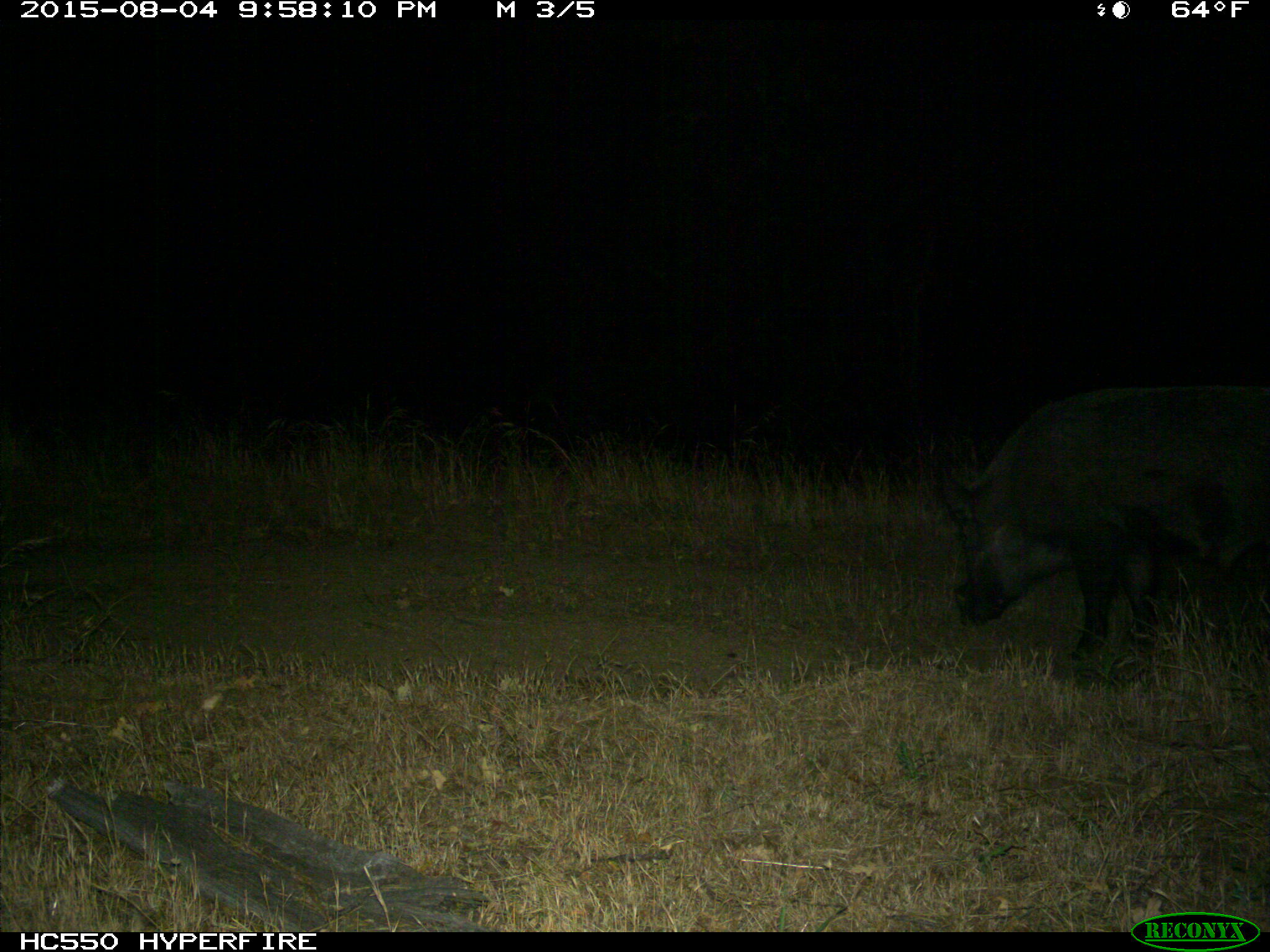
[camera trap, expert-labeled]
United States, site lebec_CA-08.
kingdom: Animalia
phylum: Chordata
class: Mammalia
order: Artiodactyla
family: Suidae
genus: Sus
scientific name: Sus scrofa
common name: wild boar